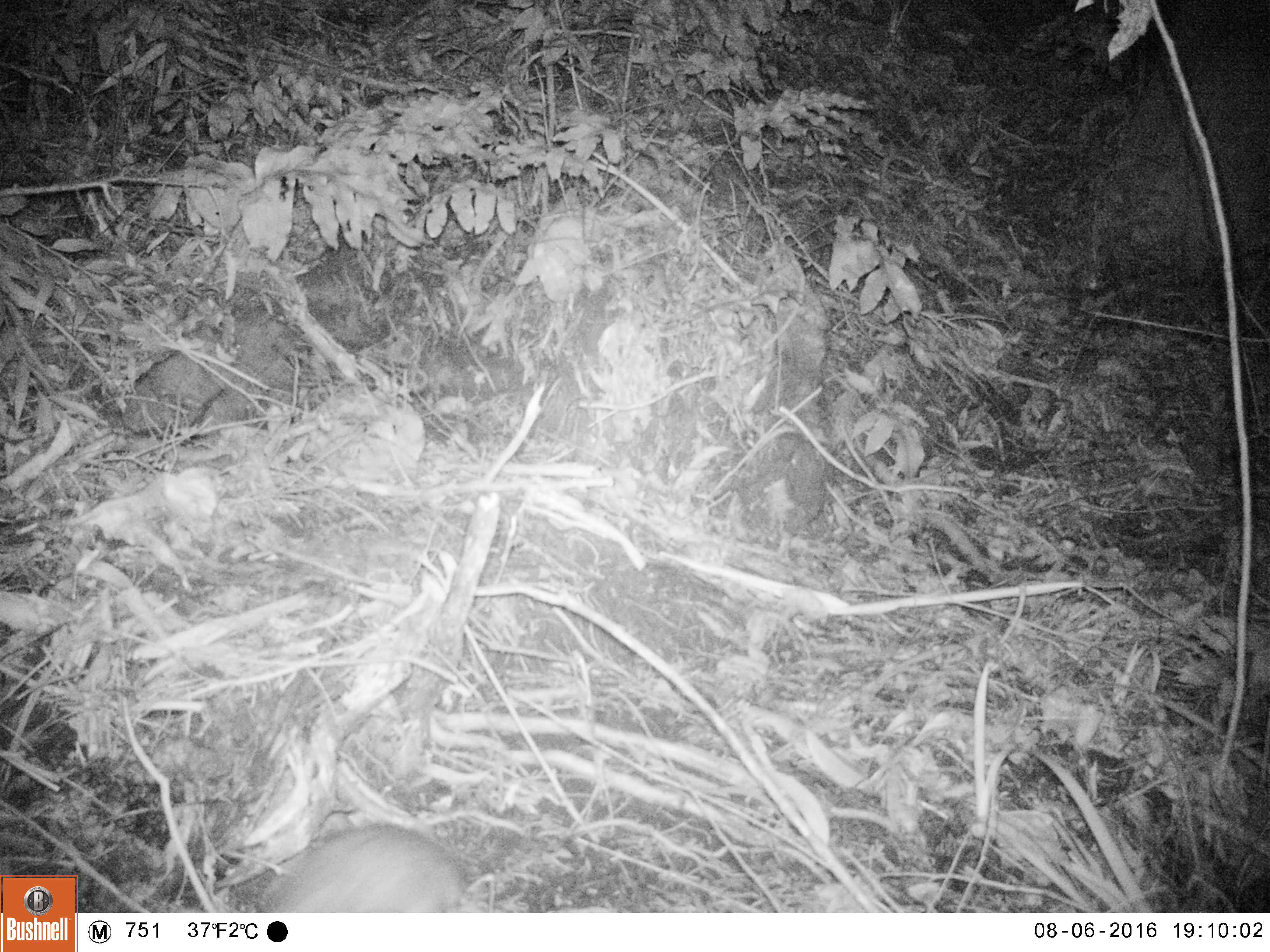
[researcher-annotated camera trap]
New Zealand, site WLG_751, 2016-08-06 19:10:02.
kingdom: Animalia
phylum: Chordata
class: Mammalia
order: Rodentia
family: Muridae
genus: Rattus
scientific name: Rattus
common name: rat